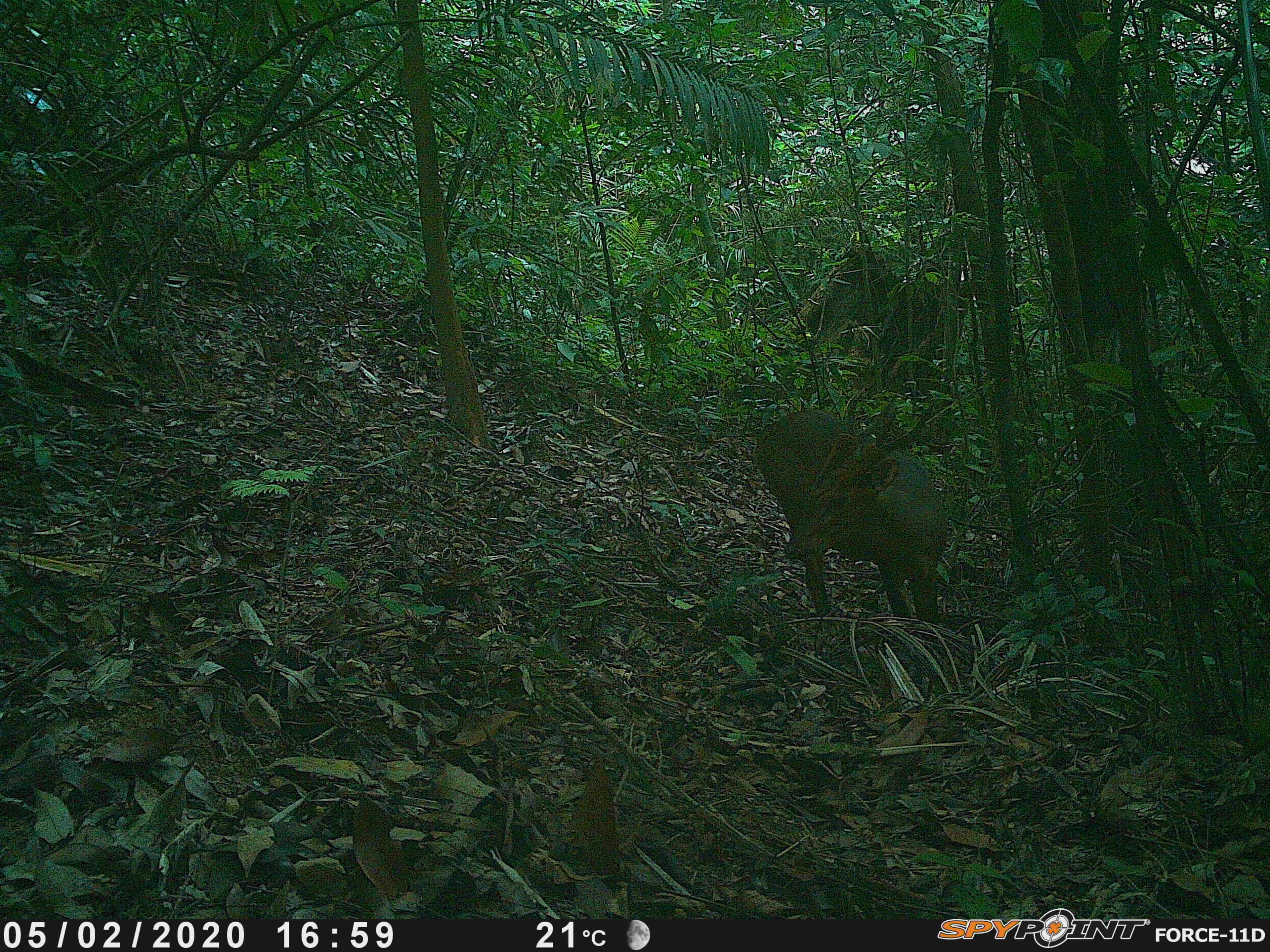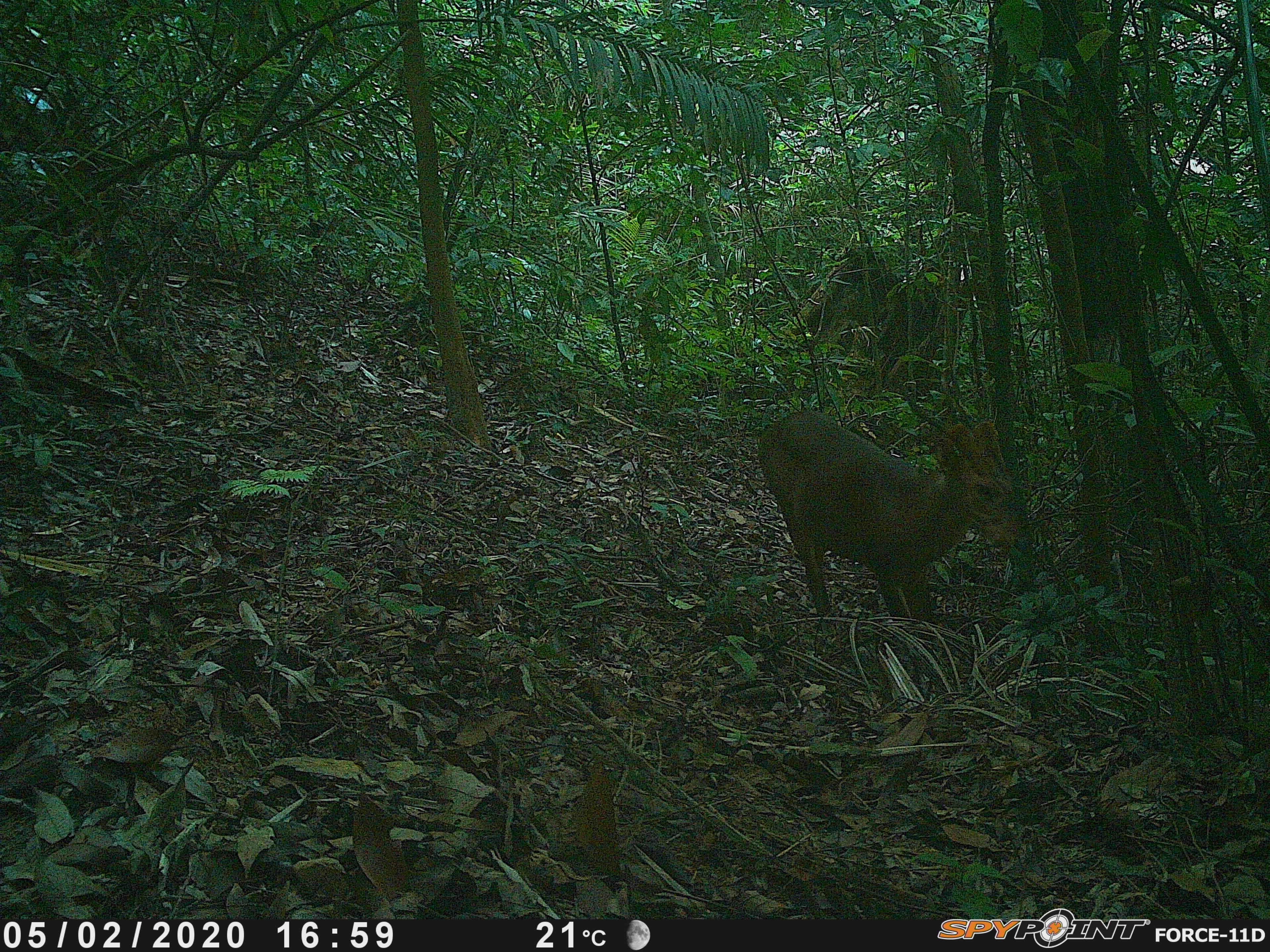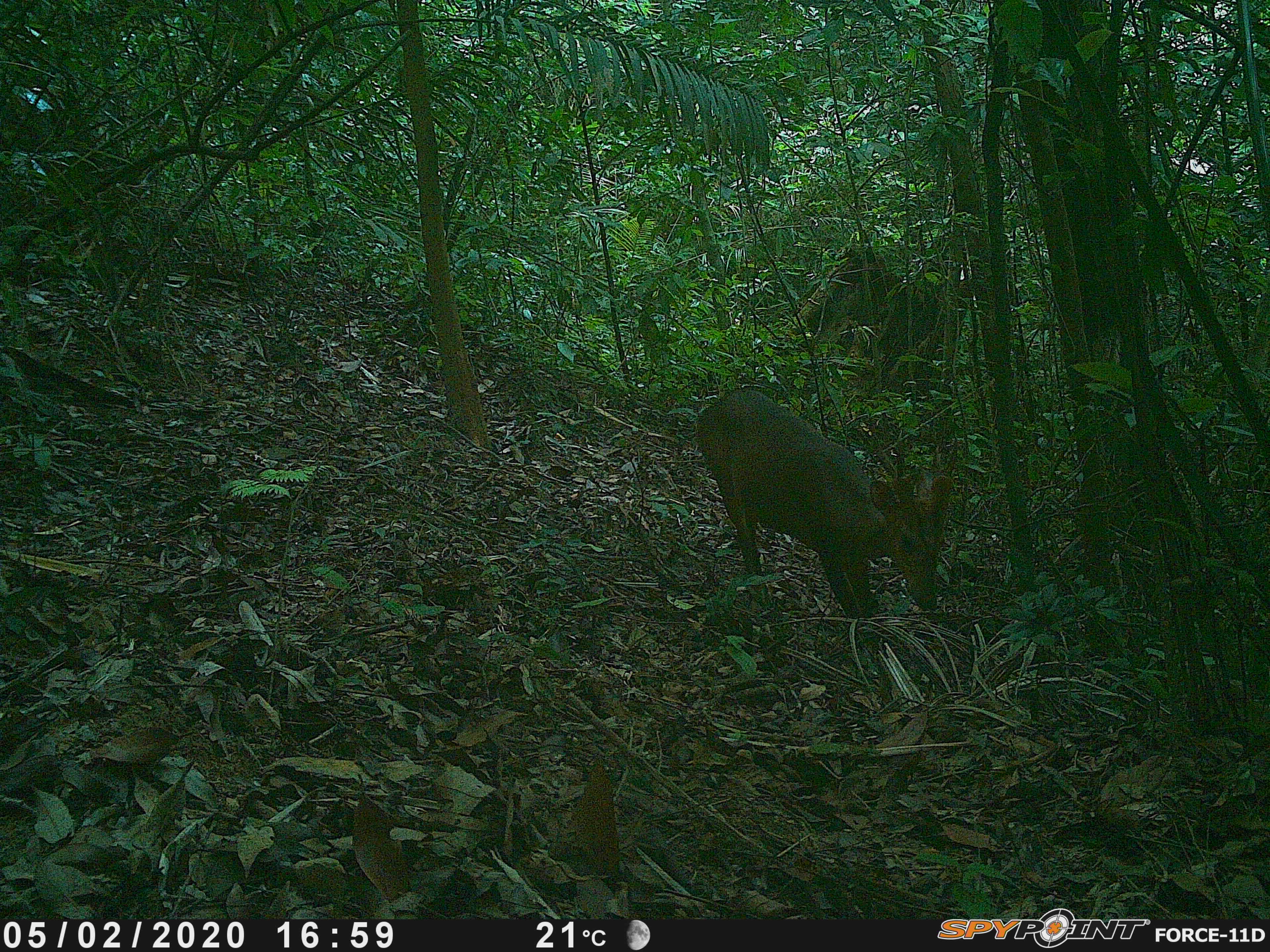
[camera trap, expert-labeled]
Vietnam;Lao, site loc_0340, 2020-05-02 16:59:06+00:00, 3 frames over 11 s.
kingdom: Animalia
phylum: Chordata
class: Mammalia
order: Artiodactyla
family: Cervidae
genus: Muntiacus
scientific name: Muntiacus vuquangensis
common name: large-antlered muntjac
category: large antlered muntjac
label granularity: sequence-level